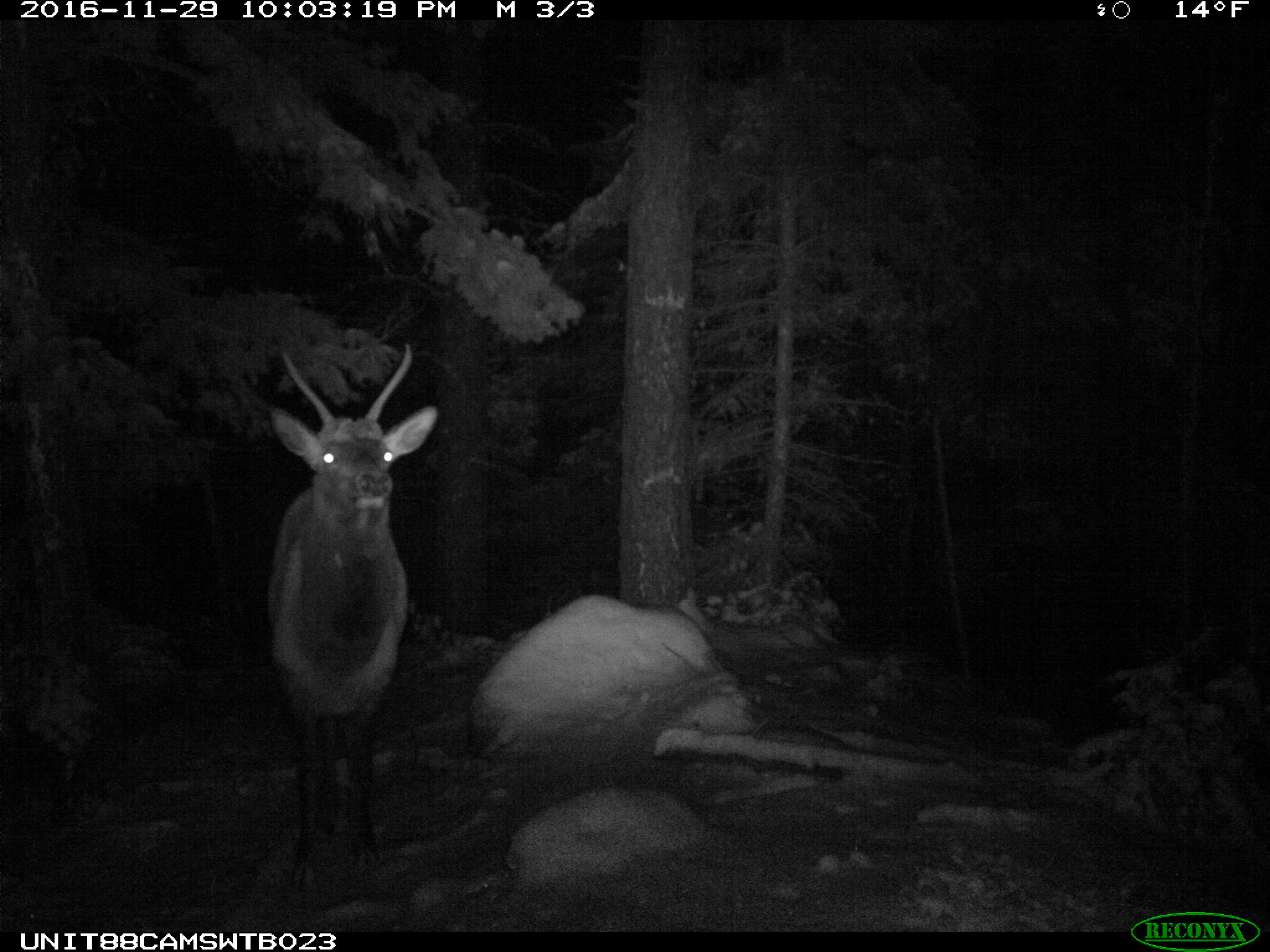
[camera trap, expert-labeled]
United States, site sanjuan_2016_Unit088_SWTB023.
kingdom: Animalia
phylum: Chordata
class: Mammalia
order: Artiodactyla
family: Cervidae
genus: Cervus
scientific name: Cervus elaphus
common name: red deer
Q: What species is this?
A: Cervus elaphus (red deer).